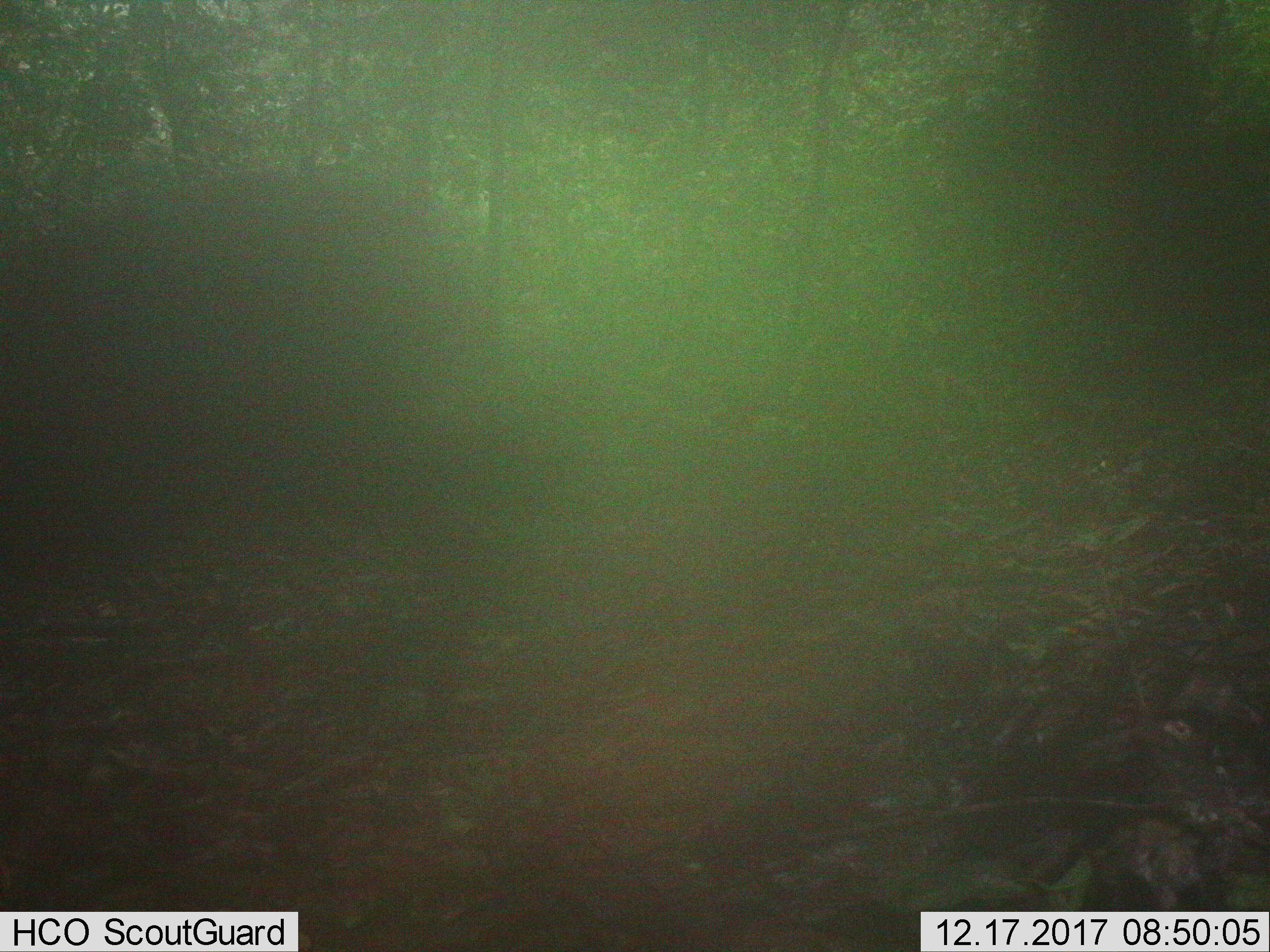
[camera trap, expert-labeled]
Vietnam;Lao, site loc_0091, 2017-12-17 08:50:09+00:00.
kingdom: Animalia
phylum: Chordata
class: Mammalia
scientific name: Mammalia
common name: mammal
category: unidentified mammal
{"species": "unidentified mammal (mammal) (Mammalia)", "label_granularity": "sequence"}